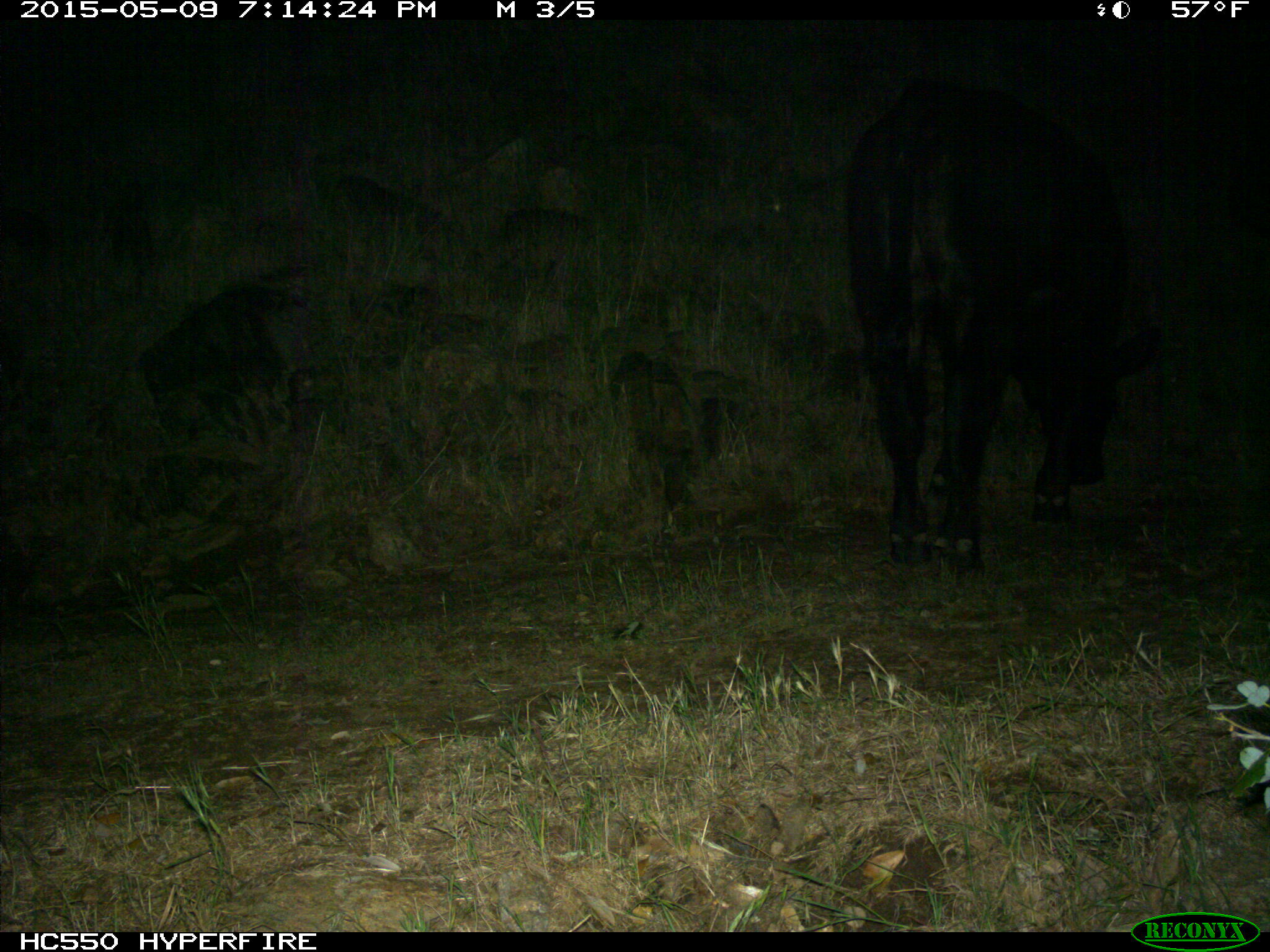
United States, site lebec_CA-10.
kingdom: Animalia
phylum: Chordata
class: Mammalia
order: Artiodactyla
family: Bovidae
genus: Bos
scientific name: Bos taurus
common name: domestic cow